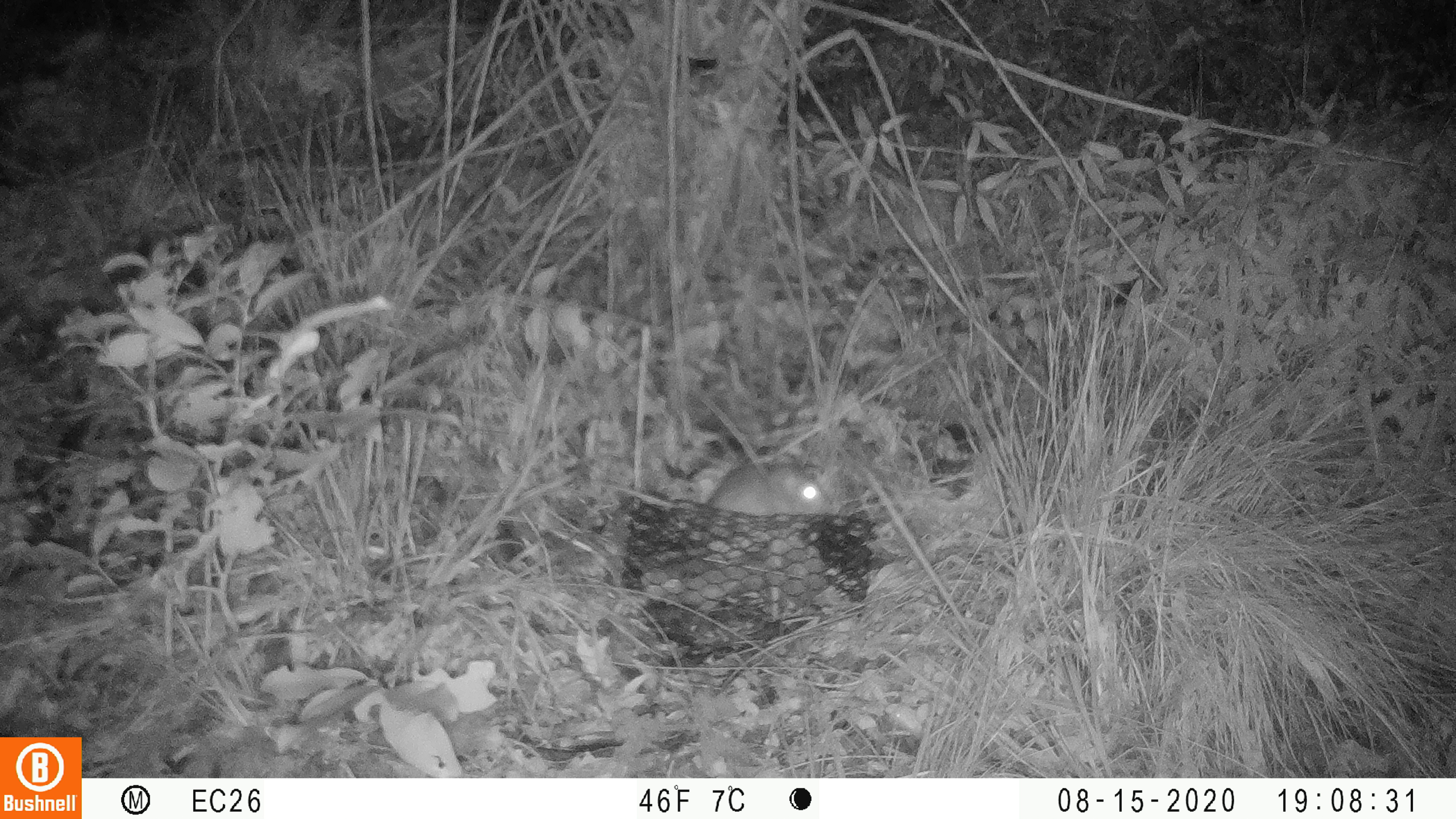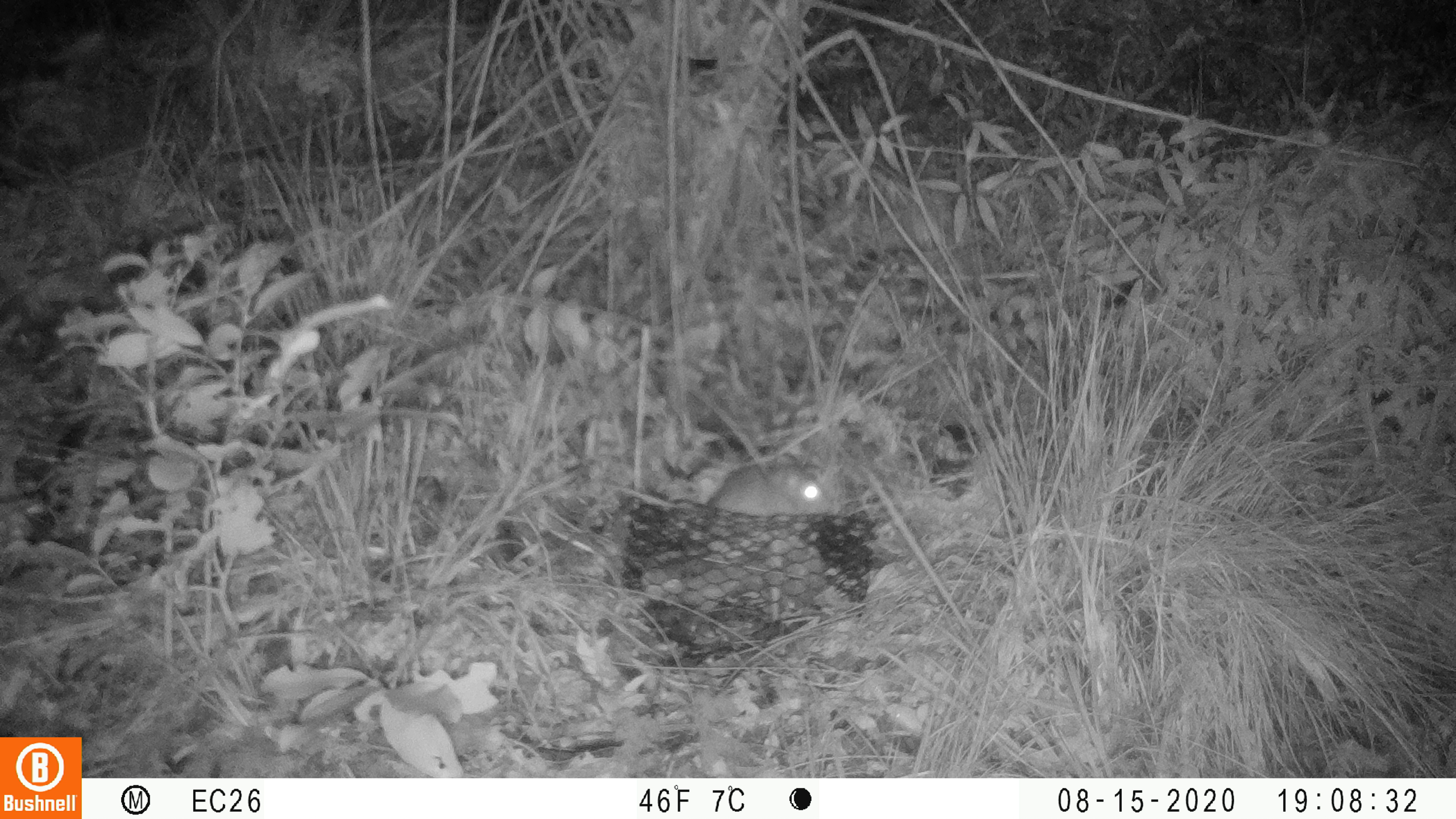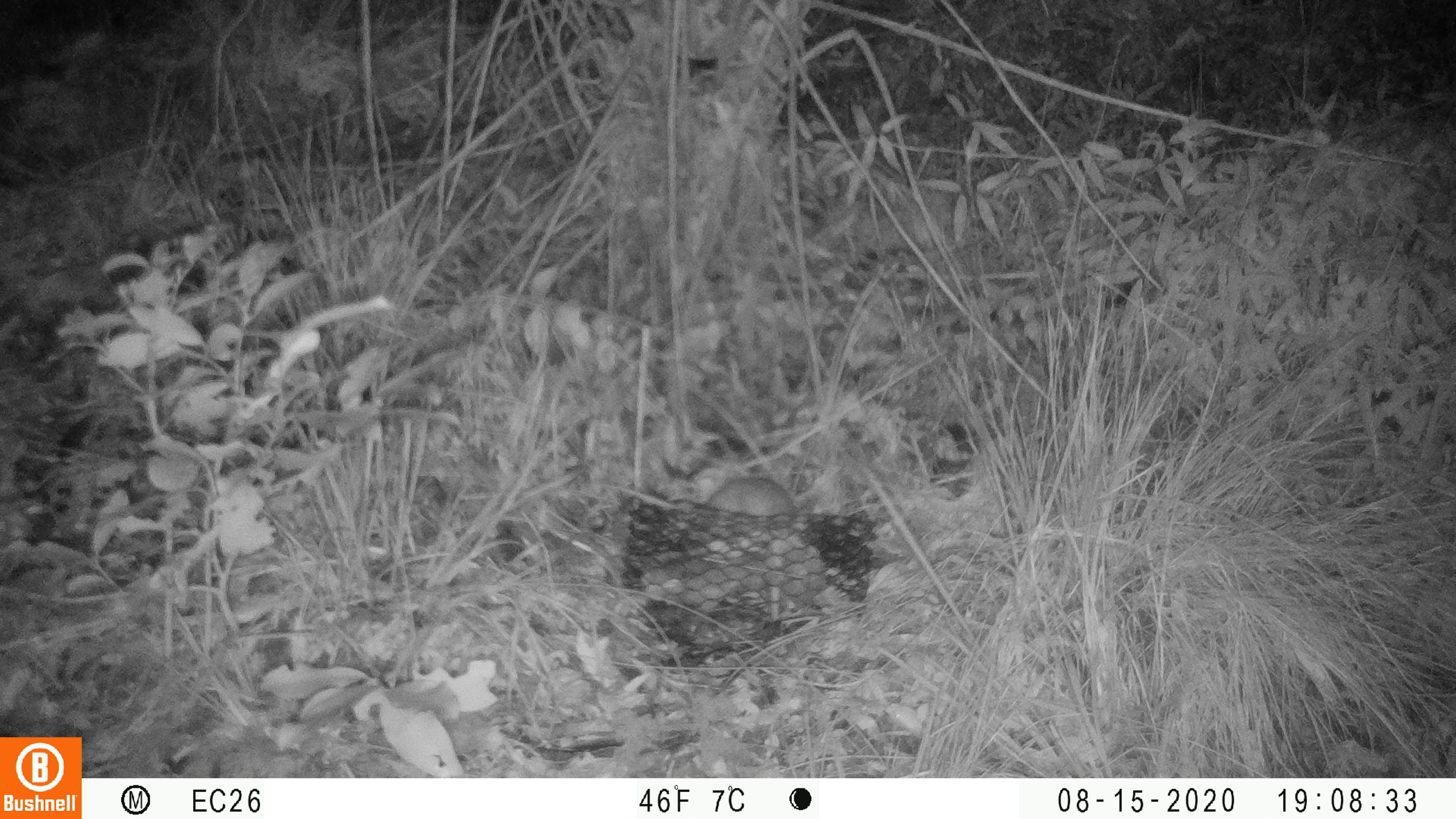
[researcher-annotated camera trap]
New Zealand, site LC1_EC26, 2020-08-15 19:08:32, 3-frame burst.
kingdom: Animalia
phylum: Chordata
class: Mammalia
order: Rodentia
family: Muridae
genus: Rattus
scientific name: Rattus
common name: rat